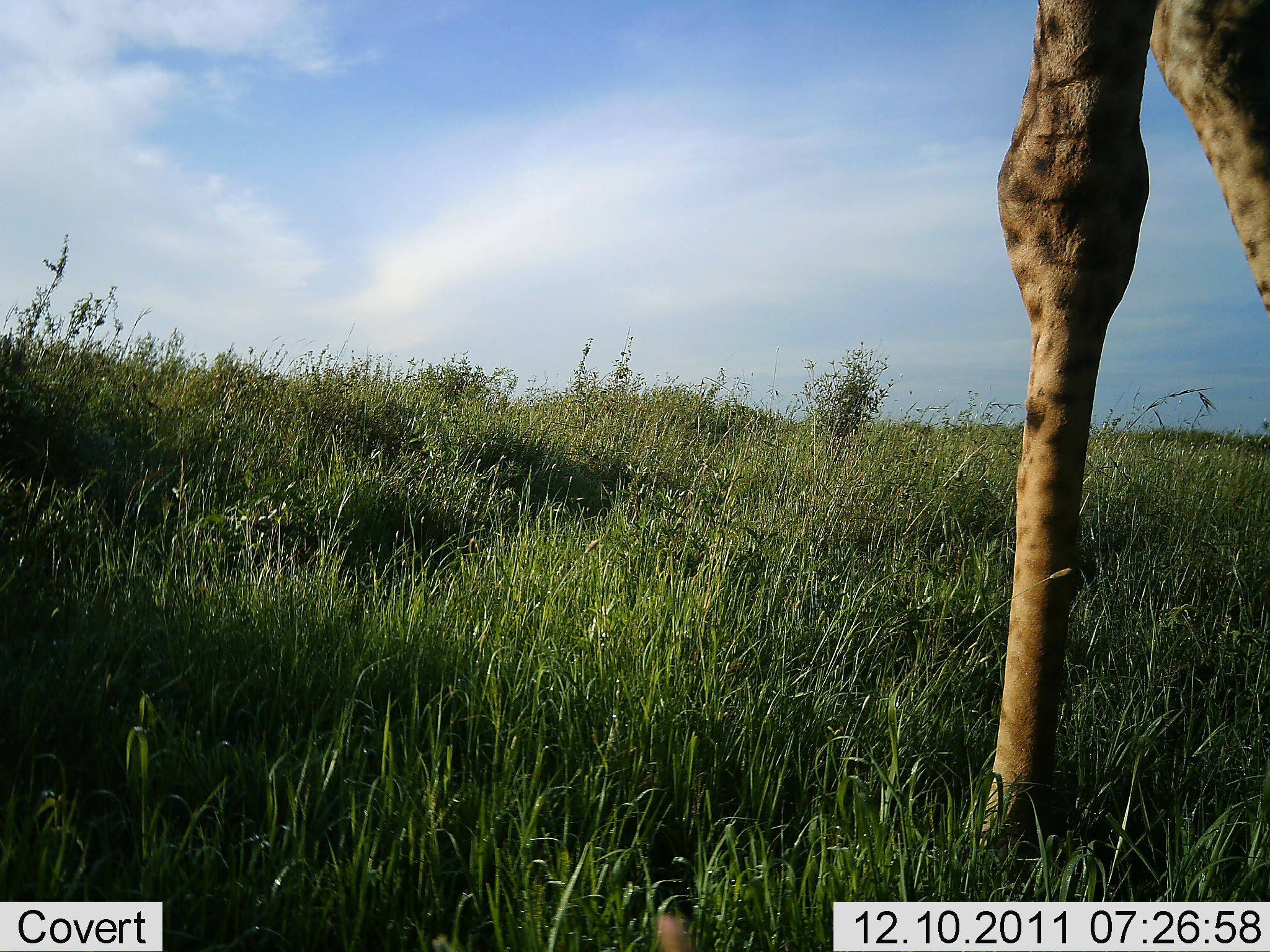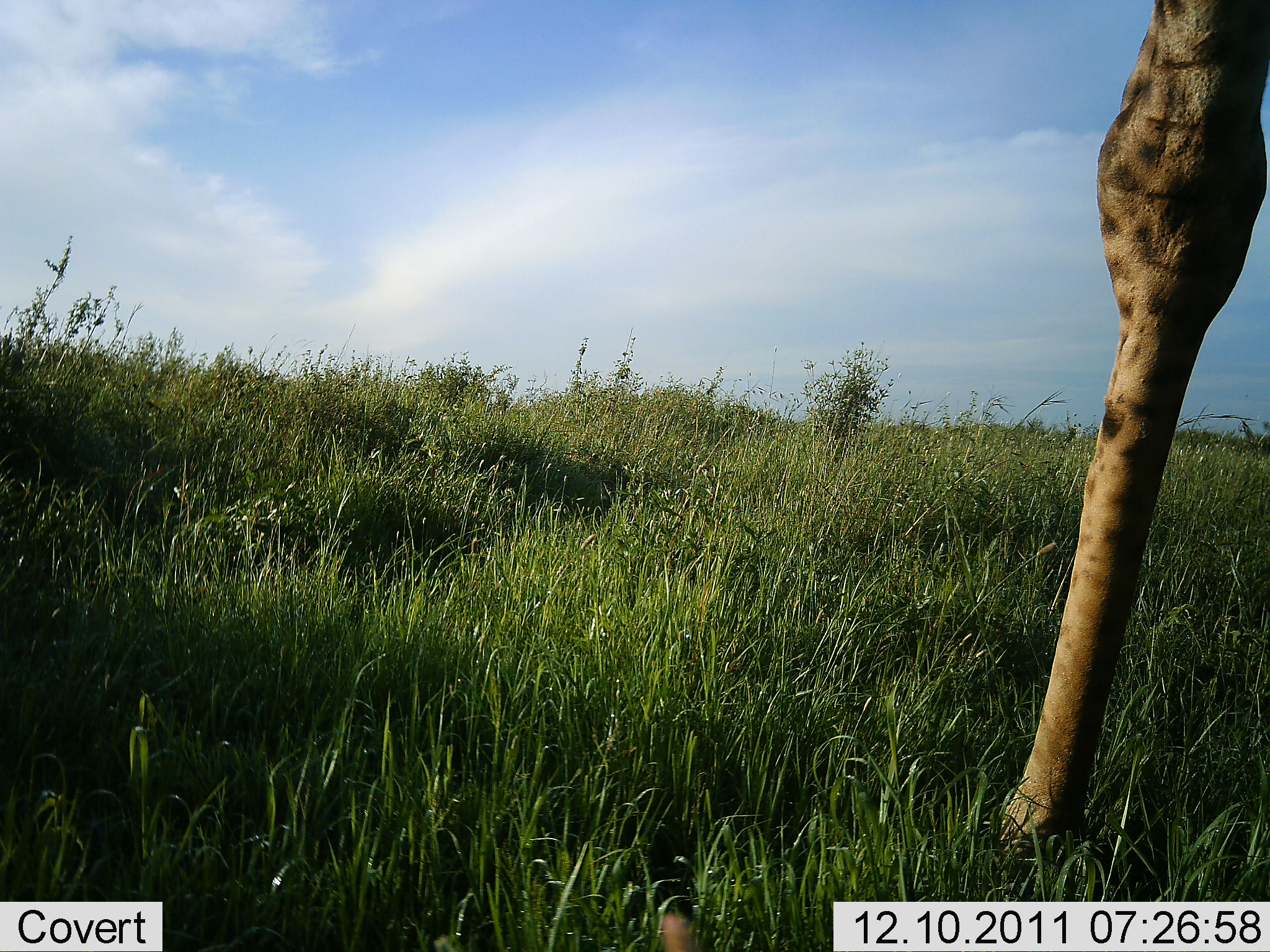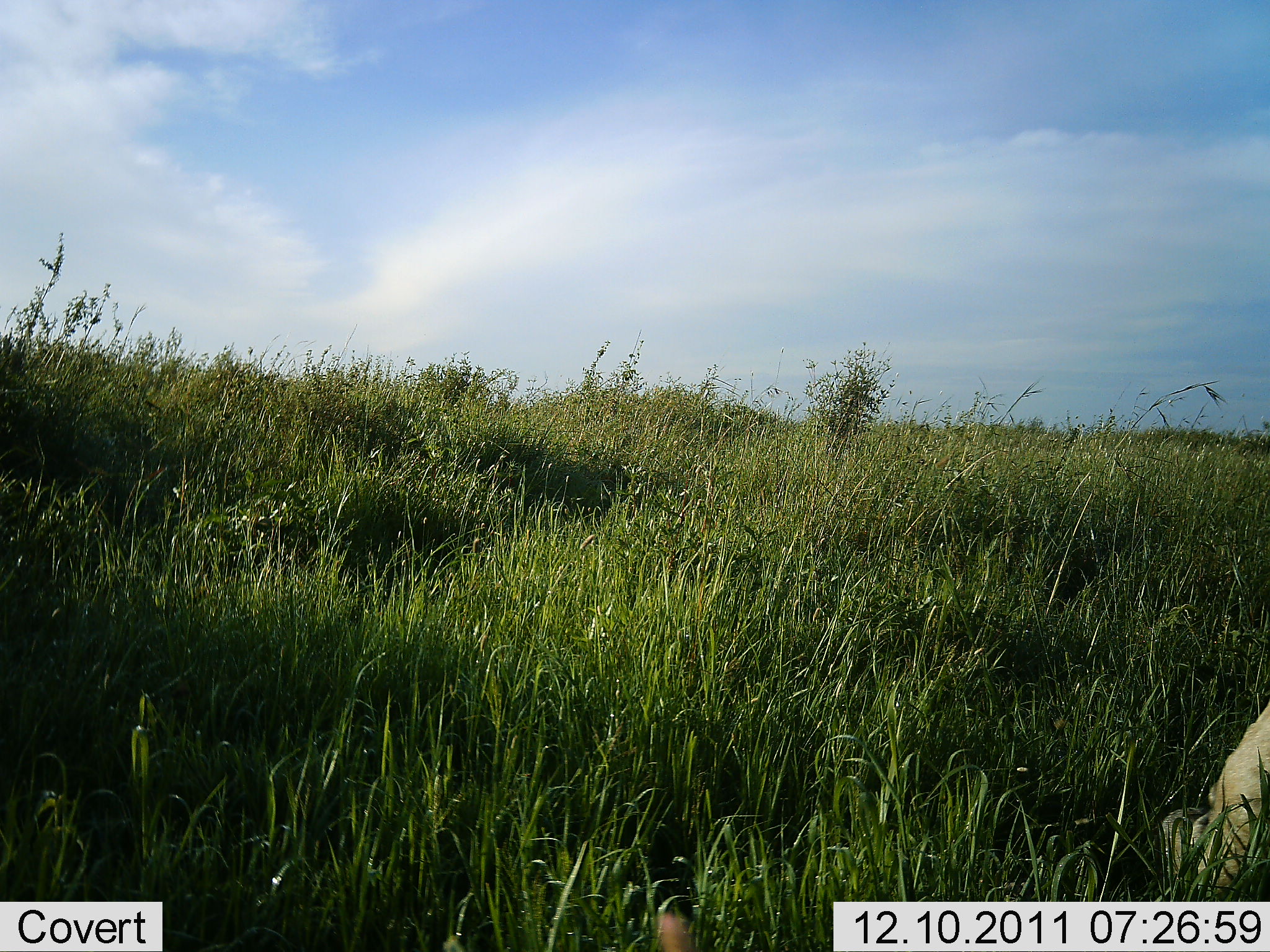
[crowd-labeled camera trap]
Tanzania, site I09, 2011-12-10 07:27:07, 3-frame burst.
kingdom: Animalia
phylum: Chordata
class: Mammalia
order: Artiodactyla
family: Giraffidae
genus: Giraffa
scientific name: Giraffa camelopardalis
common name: giraffe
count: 1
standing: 29%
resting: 0%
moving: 71%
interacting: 0%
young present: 0%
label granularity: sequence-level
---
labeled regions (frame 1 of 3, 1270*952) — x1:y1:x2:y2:
animal: 967:0:1270:855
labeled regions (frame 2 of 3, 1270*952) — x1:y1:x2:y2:
animal: 991:0:1270:862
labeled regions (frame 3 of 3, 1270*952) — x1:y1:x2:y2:
animal: 1157:701:1268:904